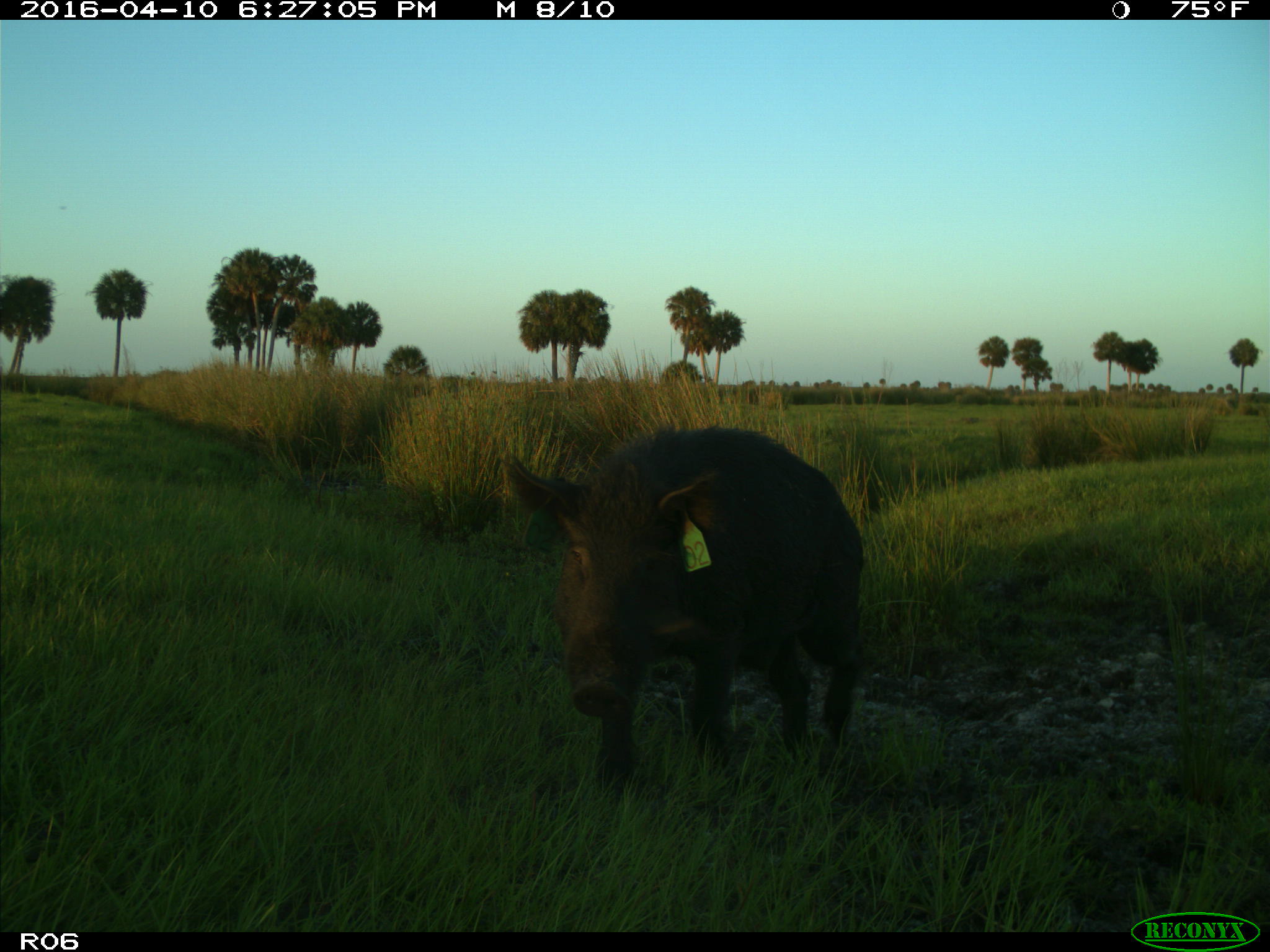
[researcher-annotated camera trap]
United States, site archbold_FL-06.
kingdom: Animalia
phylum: Chordata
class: Mammalia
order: Artiodactyla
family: Suidae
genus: Sus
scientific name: Sus scrofa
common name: wild boar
Sus scrofa (wild boar).